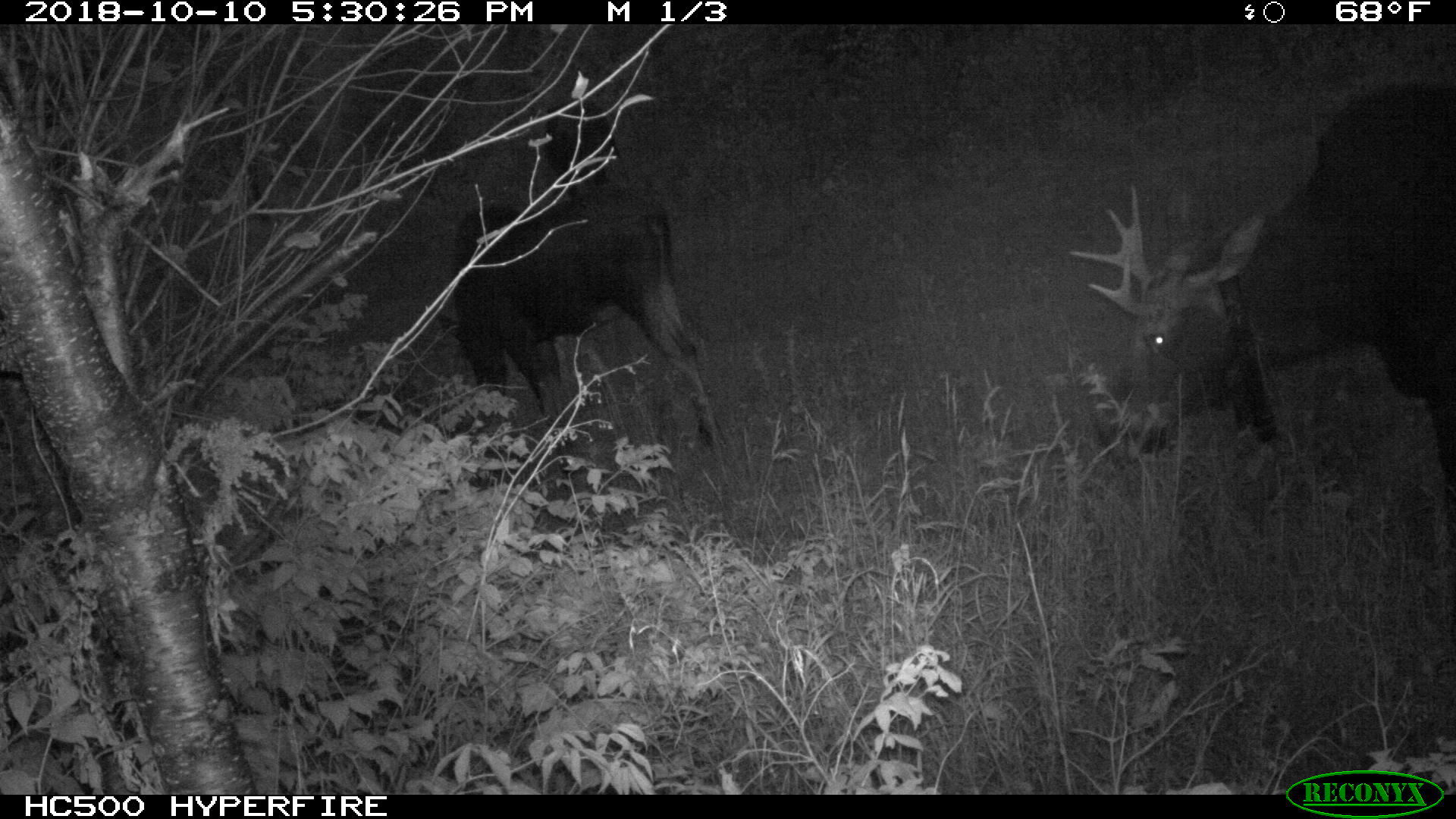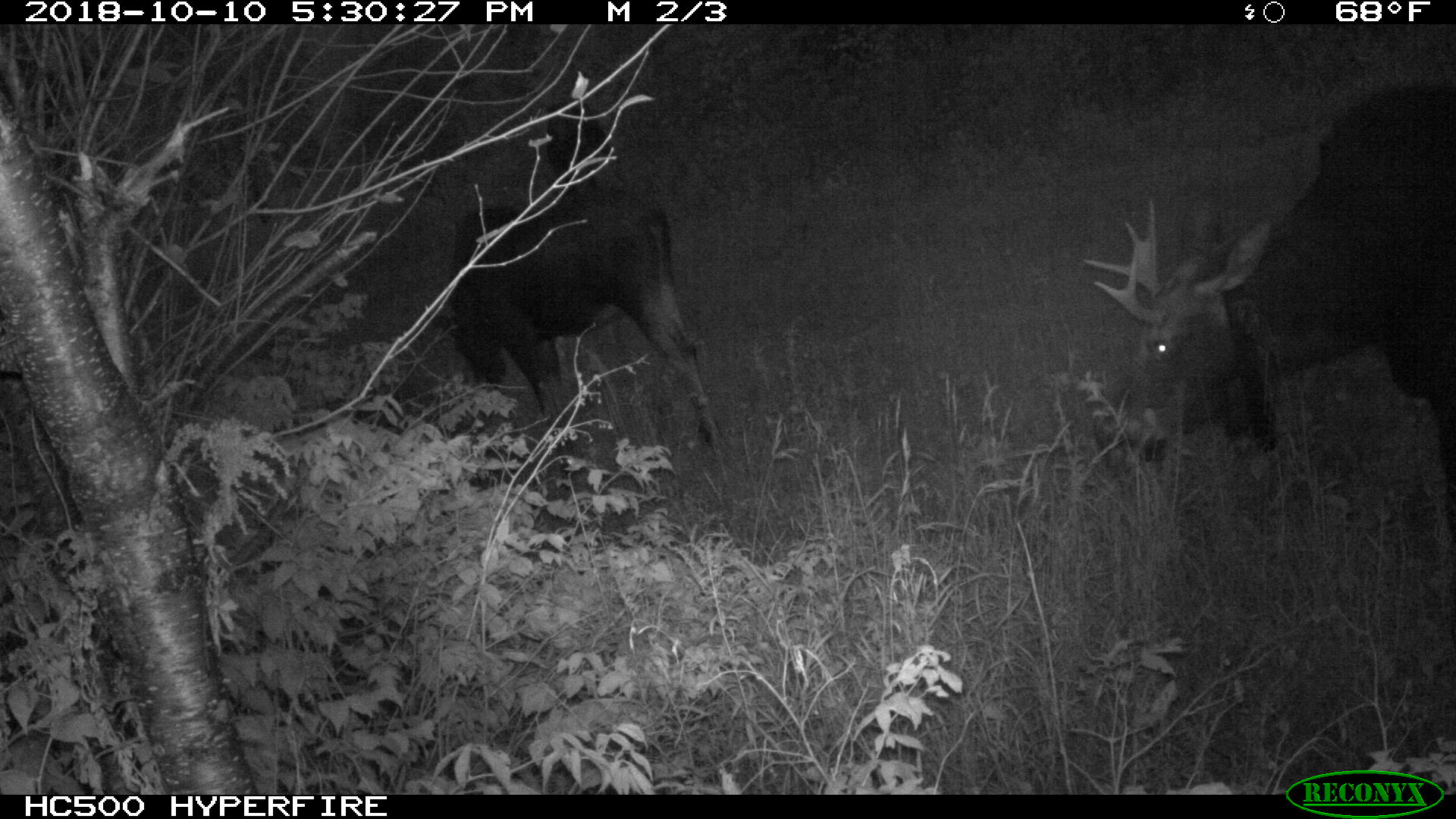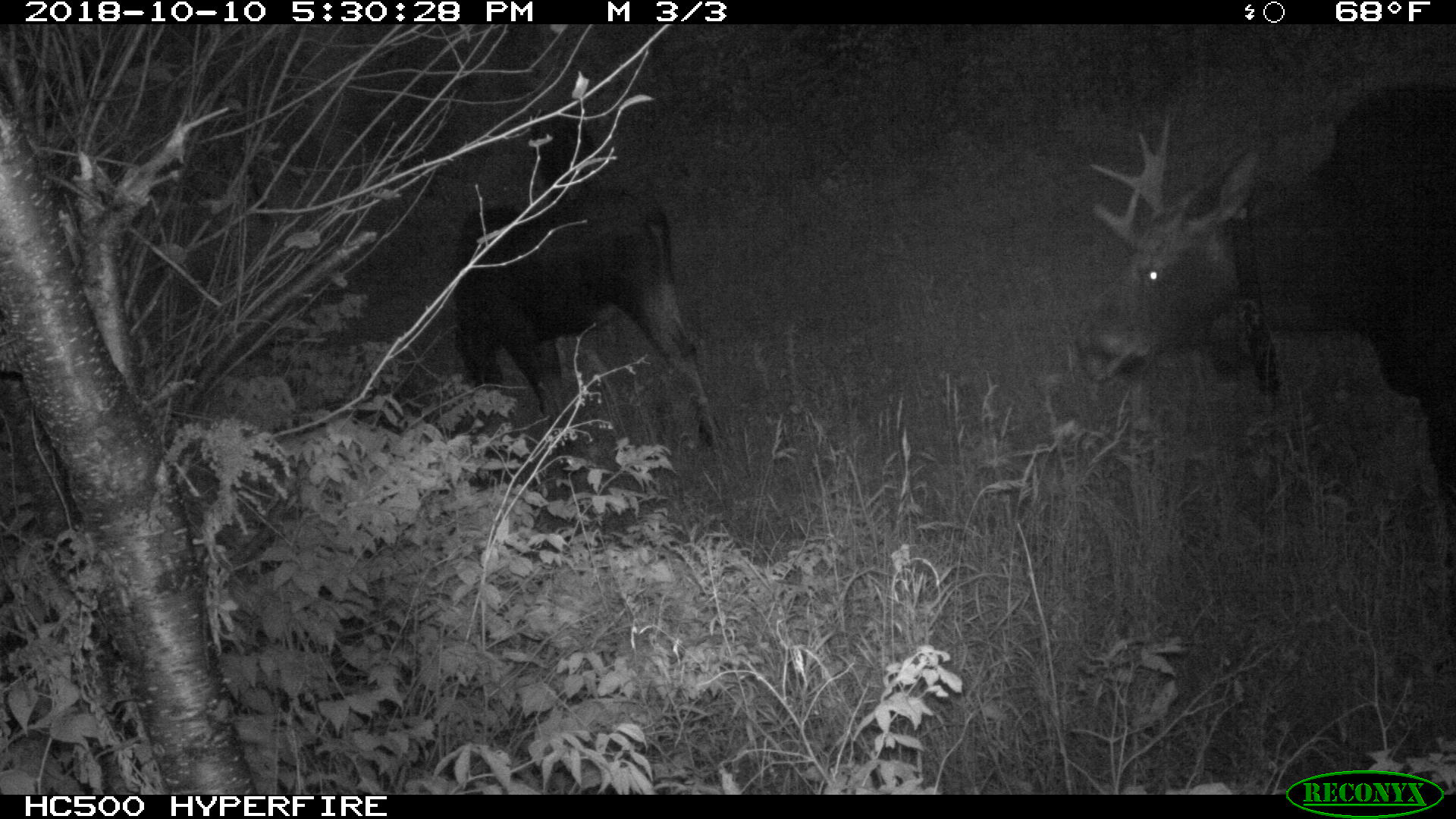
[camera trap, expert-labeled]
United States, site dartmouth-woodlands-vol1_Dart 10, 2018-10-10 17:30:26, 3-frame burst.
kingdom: Animalia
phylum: Chordata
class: Mammalia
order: Artiodactyla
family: Cervidae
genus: Alces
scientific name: Alces alces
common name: moose